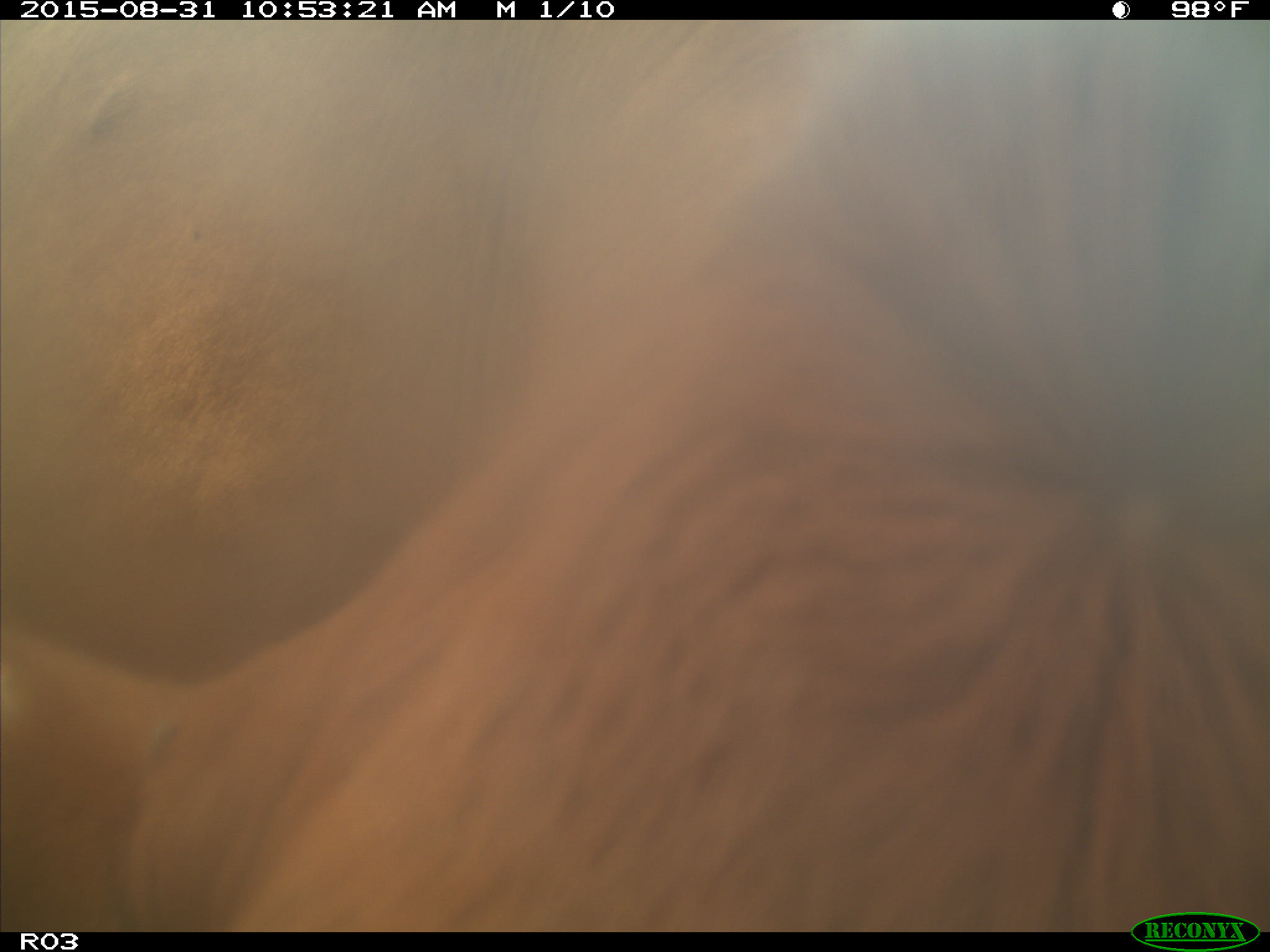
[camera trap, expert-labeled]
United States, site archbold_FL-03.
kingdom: Animalia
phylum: Chordata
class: Mammalia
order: Artiodactyla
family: Bovidae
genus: Bos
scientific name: Bos taurus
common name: domestic cow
Bos taurus (domestic cow).